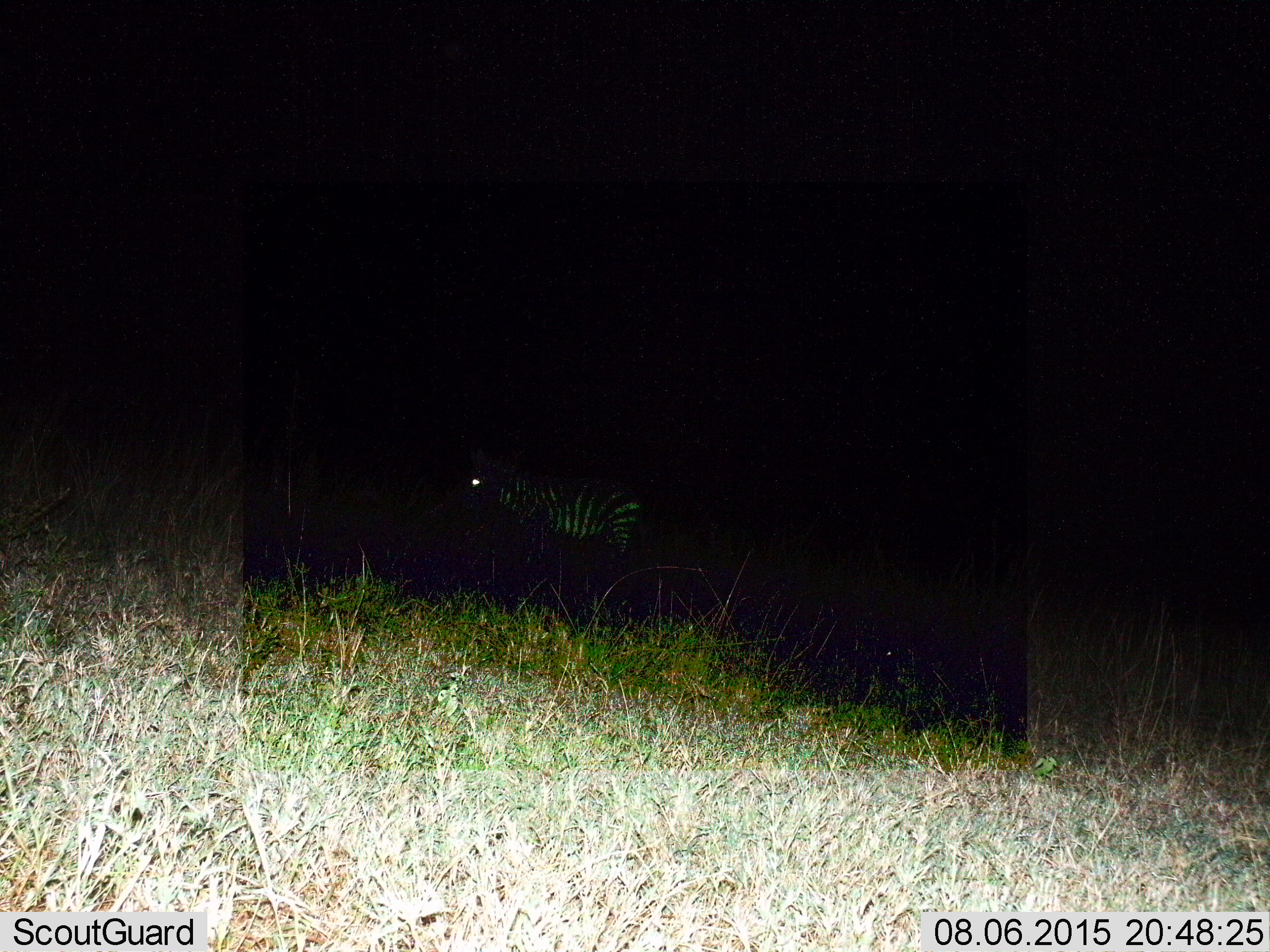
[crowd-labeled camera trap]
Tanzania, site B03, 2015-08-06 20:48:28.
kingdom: Animalia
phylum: Chordata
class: Mammalia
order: Perissodactyla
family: Equidae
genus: Equus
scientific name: Equus quagga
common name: plains zebra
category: zebra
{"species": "zebra (plains zebra) (Equus quagga)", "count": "1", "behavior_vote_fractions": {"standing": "100%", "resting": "0%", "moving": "0%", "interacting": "0%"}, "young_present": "0%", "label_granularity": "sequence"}